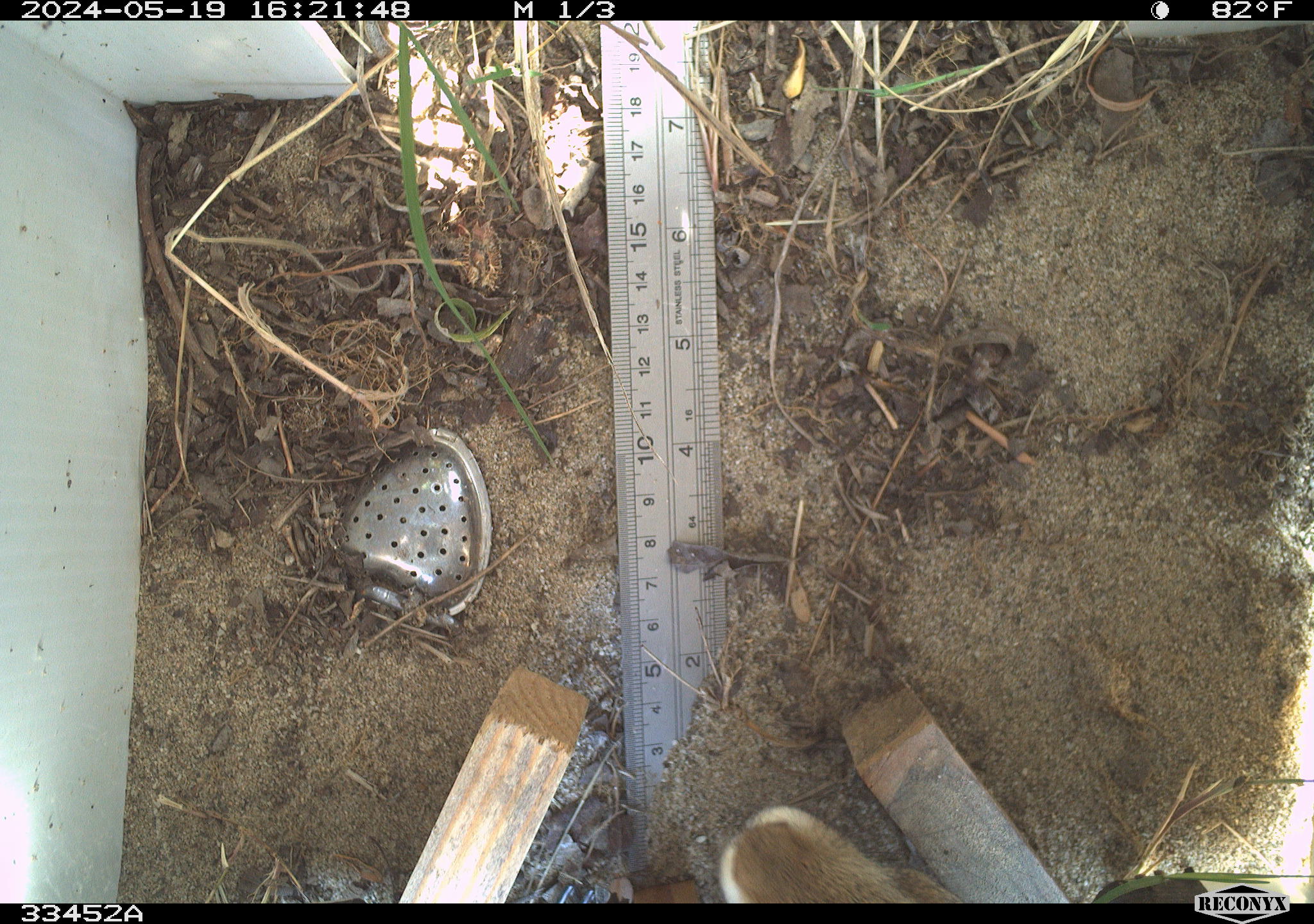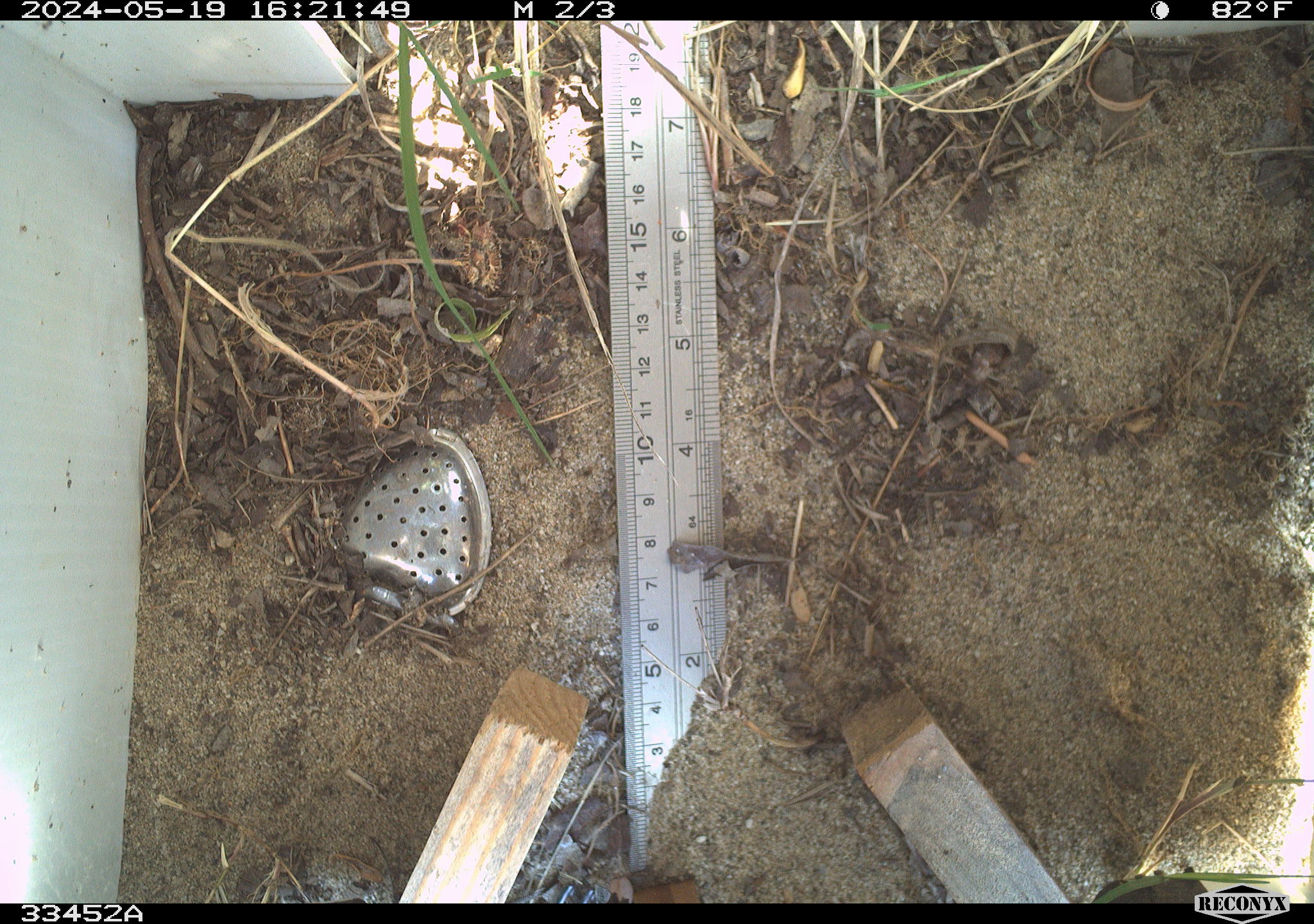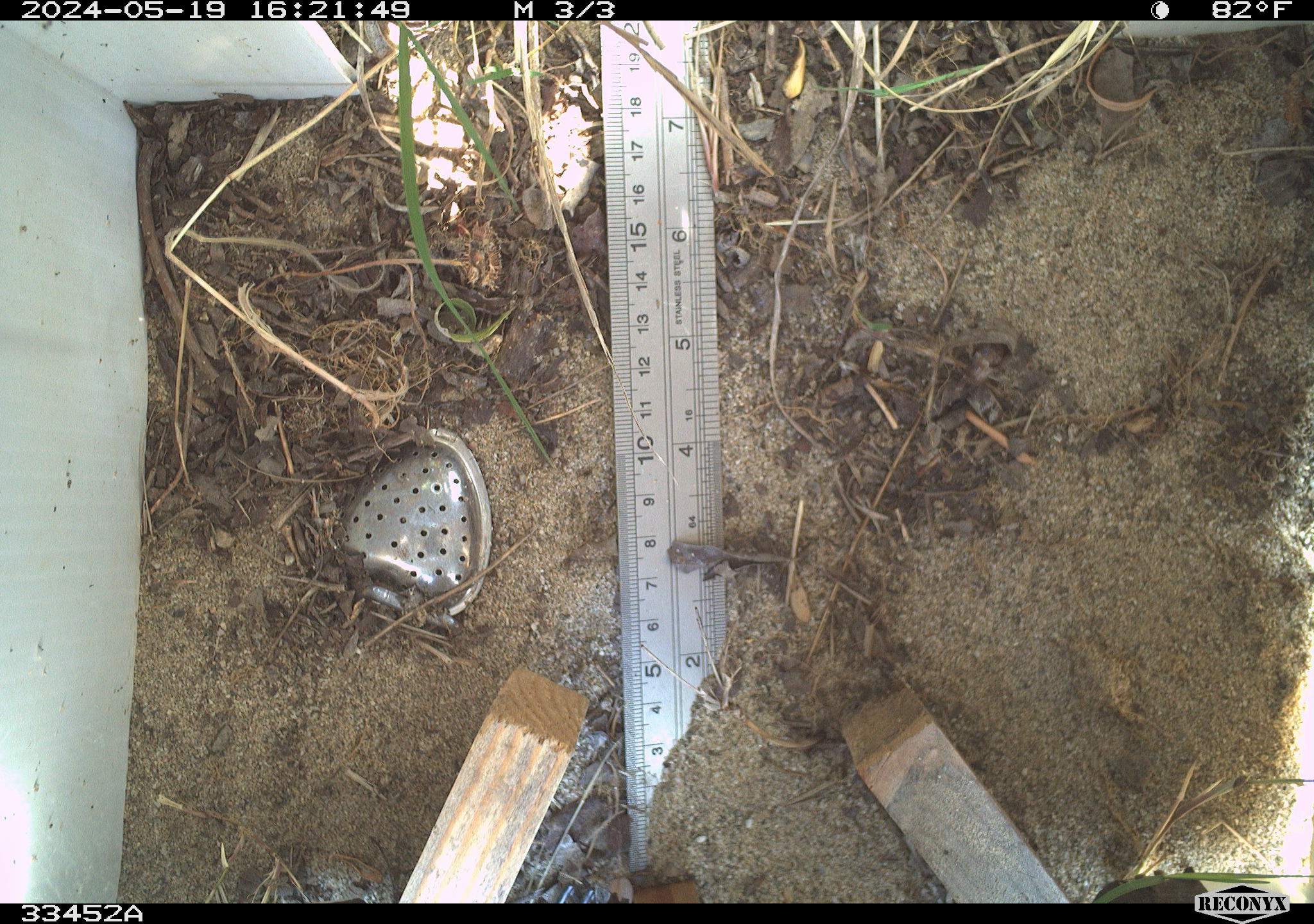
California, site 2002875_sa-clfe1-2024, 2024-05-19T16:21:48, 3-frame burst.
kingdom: Animalia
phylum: Chordata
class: Mammalia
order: Lagomorpha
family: Leporidae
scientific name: Leporidae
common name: rabbit or hare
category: rabbit and hare family